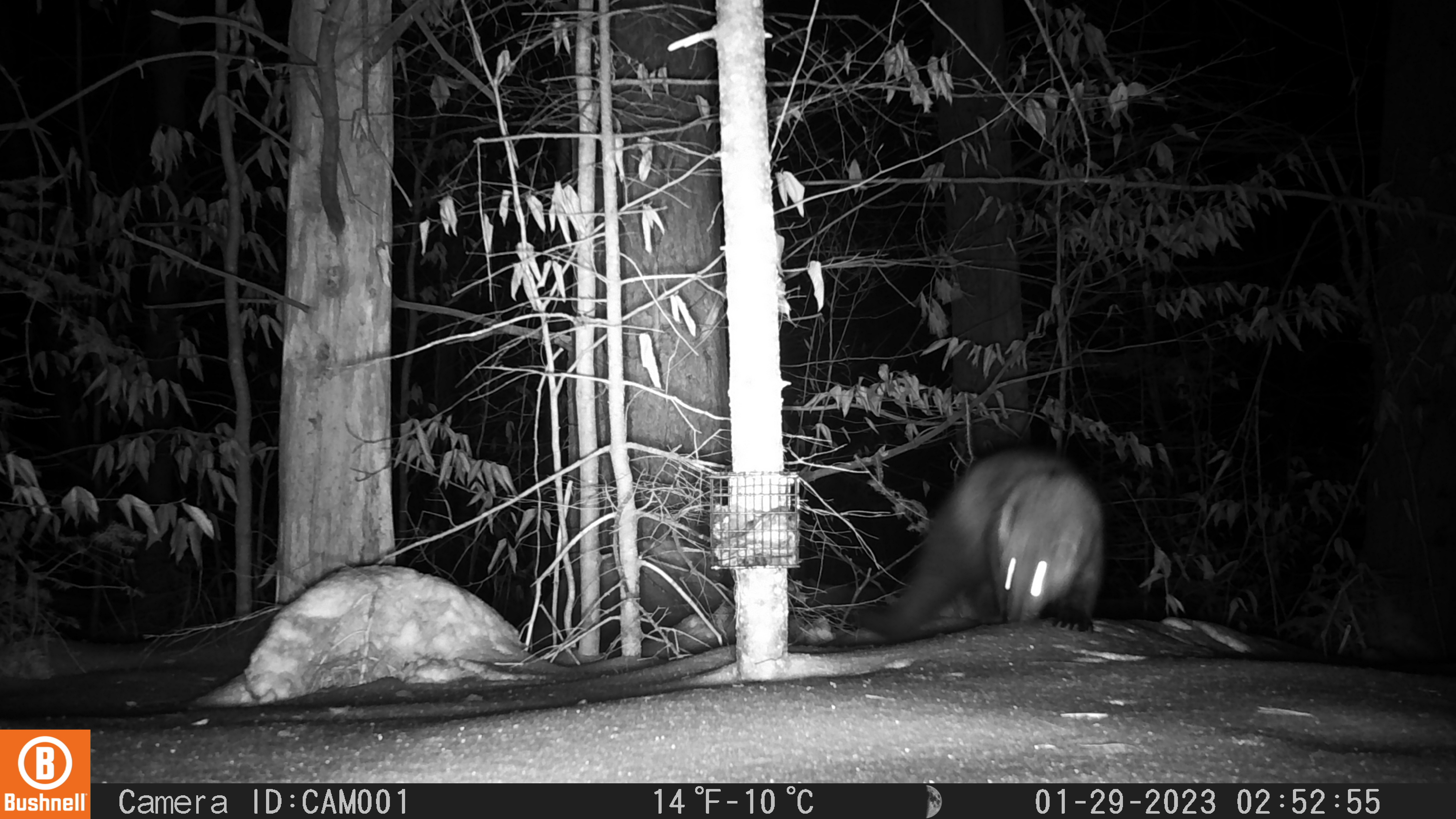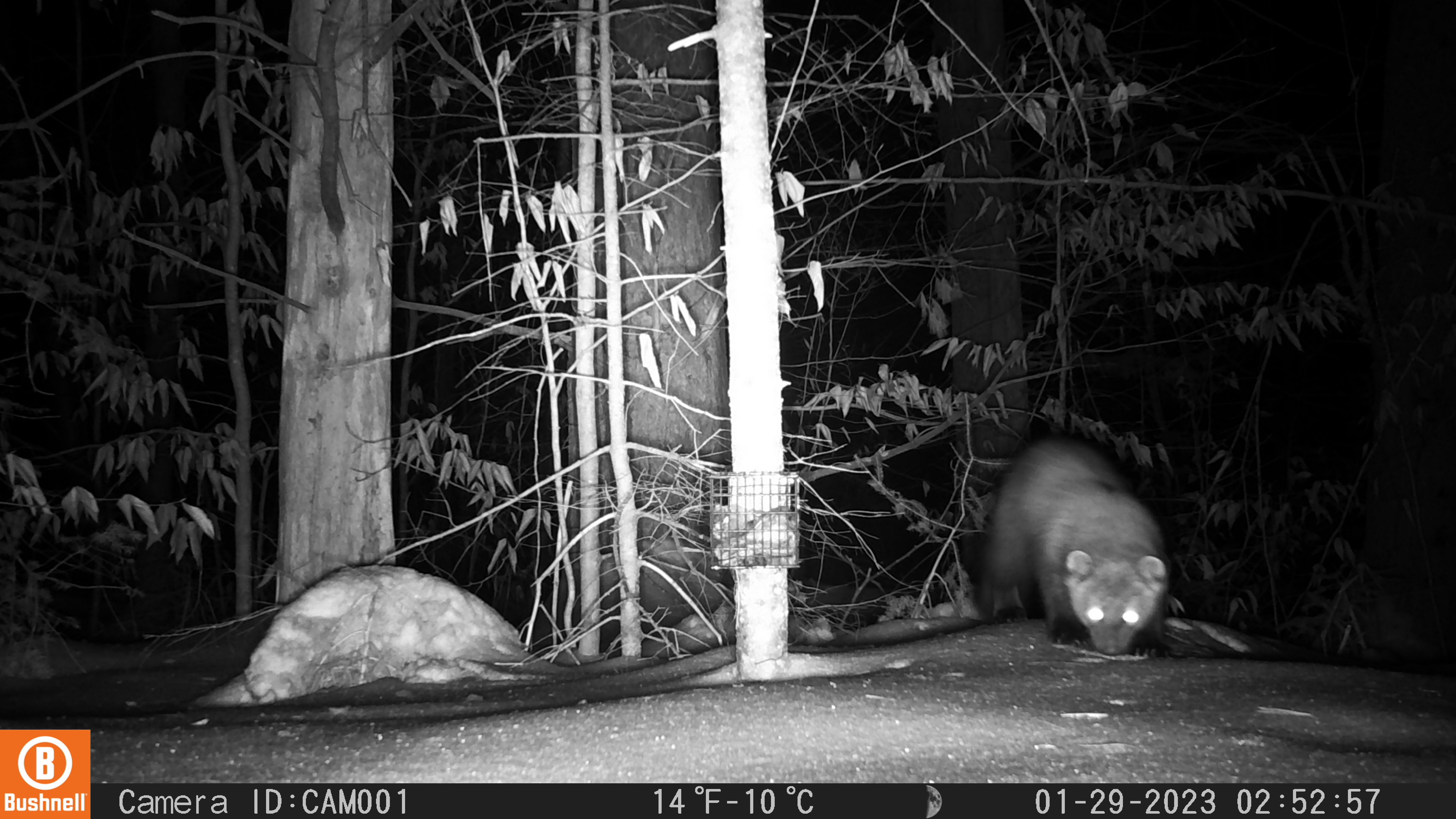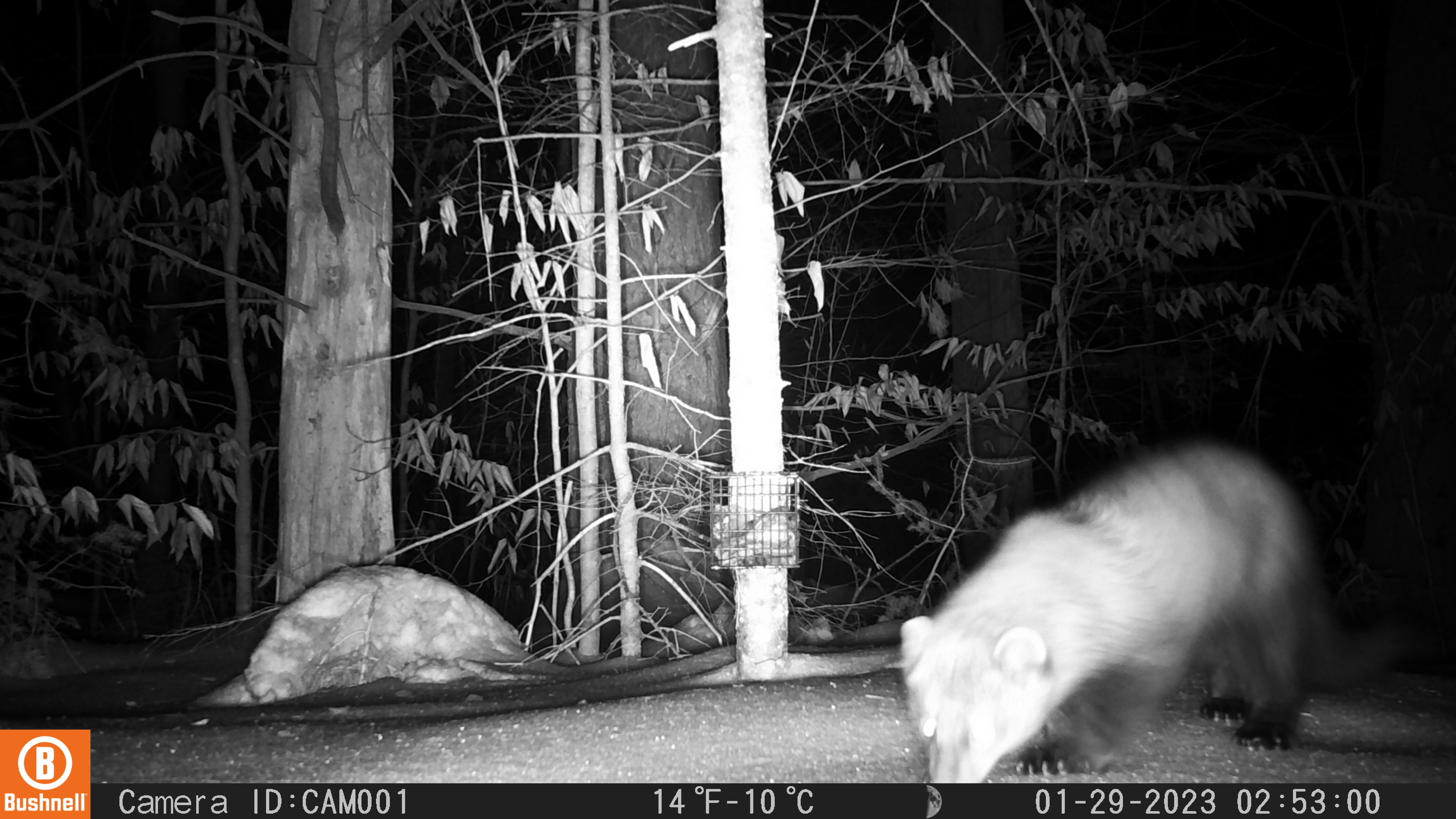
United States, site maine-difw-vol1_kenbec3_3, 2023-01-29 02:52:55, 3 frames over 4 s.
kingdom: Animalia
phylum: Chordata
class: Mammalia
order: Carnivora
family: Mustelidae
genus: Pekania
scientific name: Pekania pennanti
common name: fisher